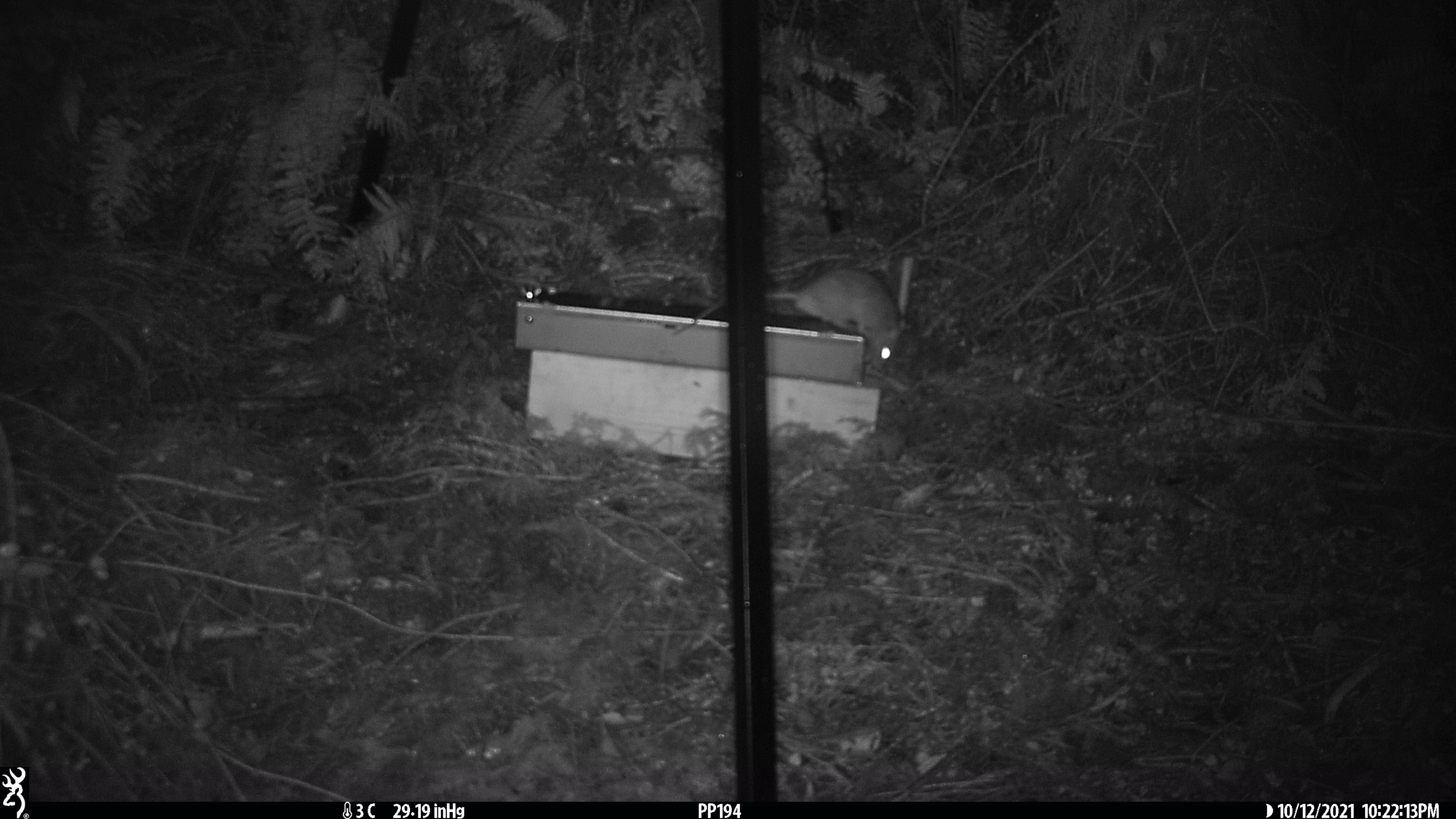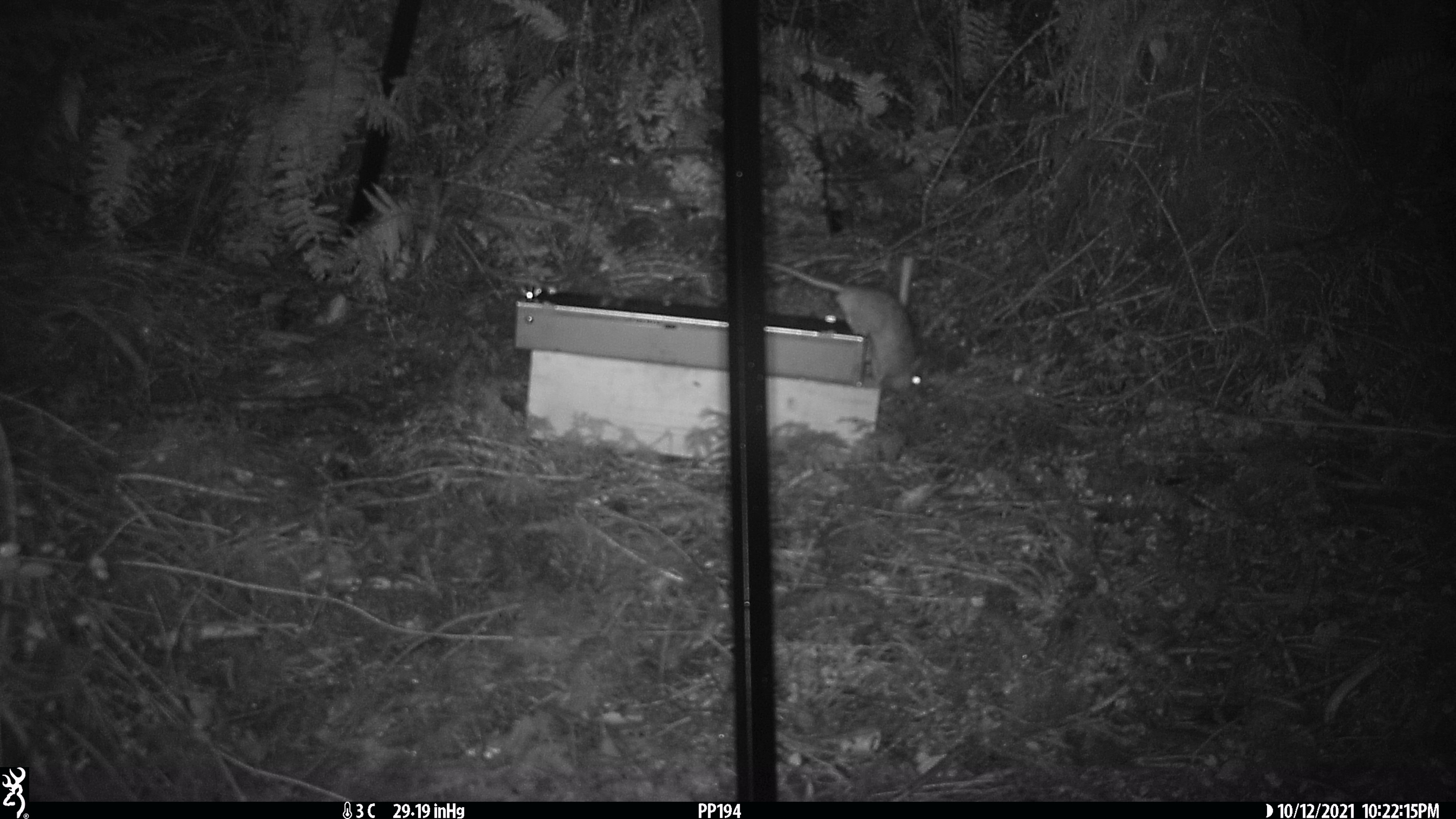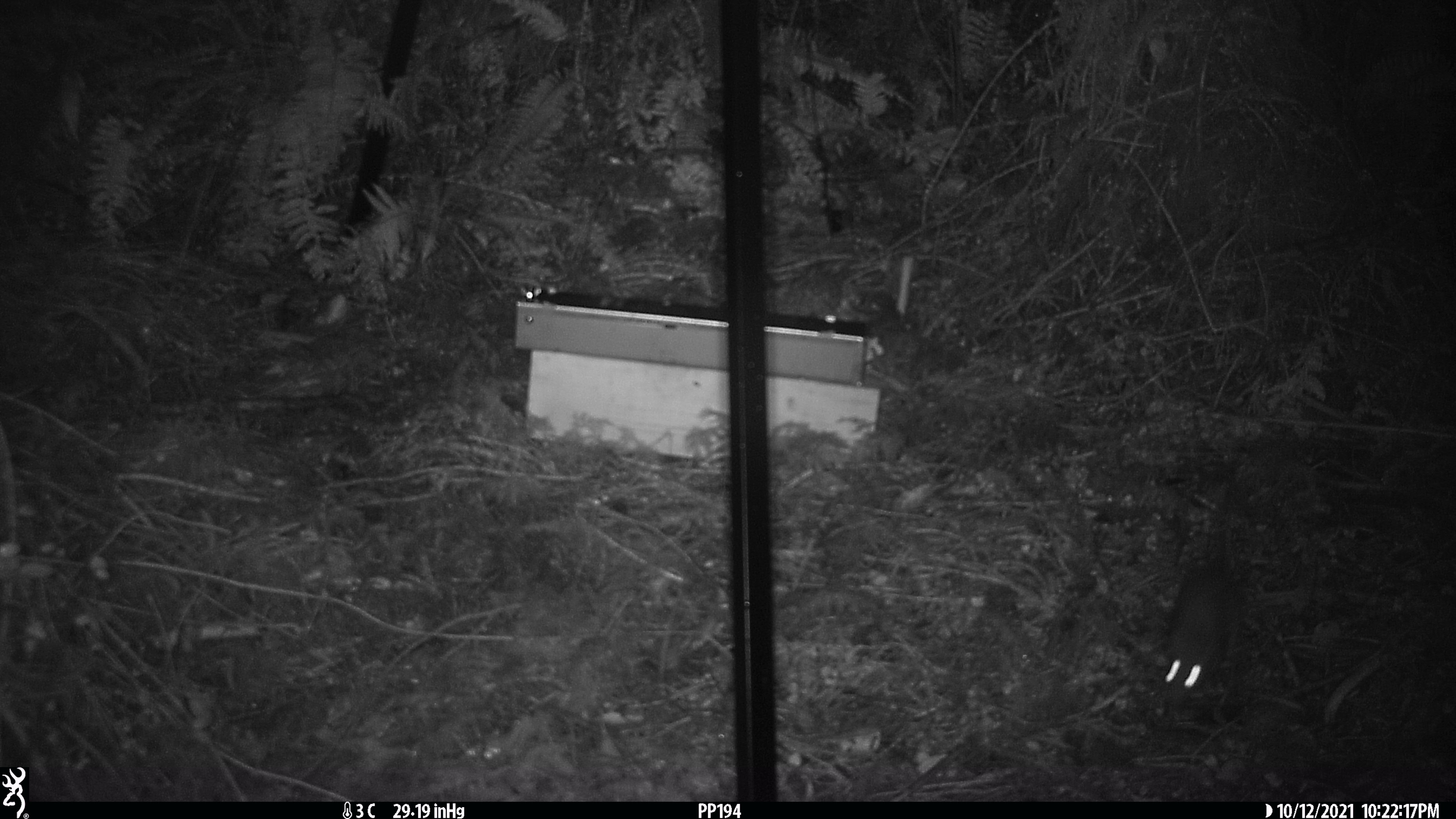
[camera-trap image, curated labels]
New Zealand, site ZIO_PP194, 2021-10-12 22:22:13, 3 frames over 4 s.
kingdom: Animalia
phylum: Chordata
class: Mammalia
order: Rodentia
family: Muridae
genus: Rattus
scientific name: Rattus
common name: rat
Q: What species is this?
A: Rat (Rattus).